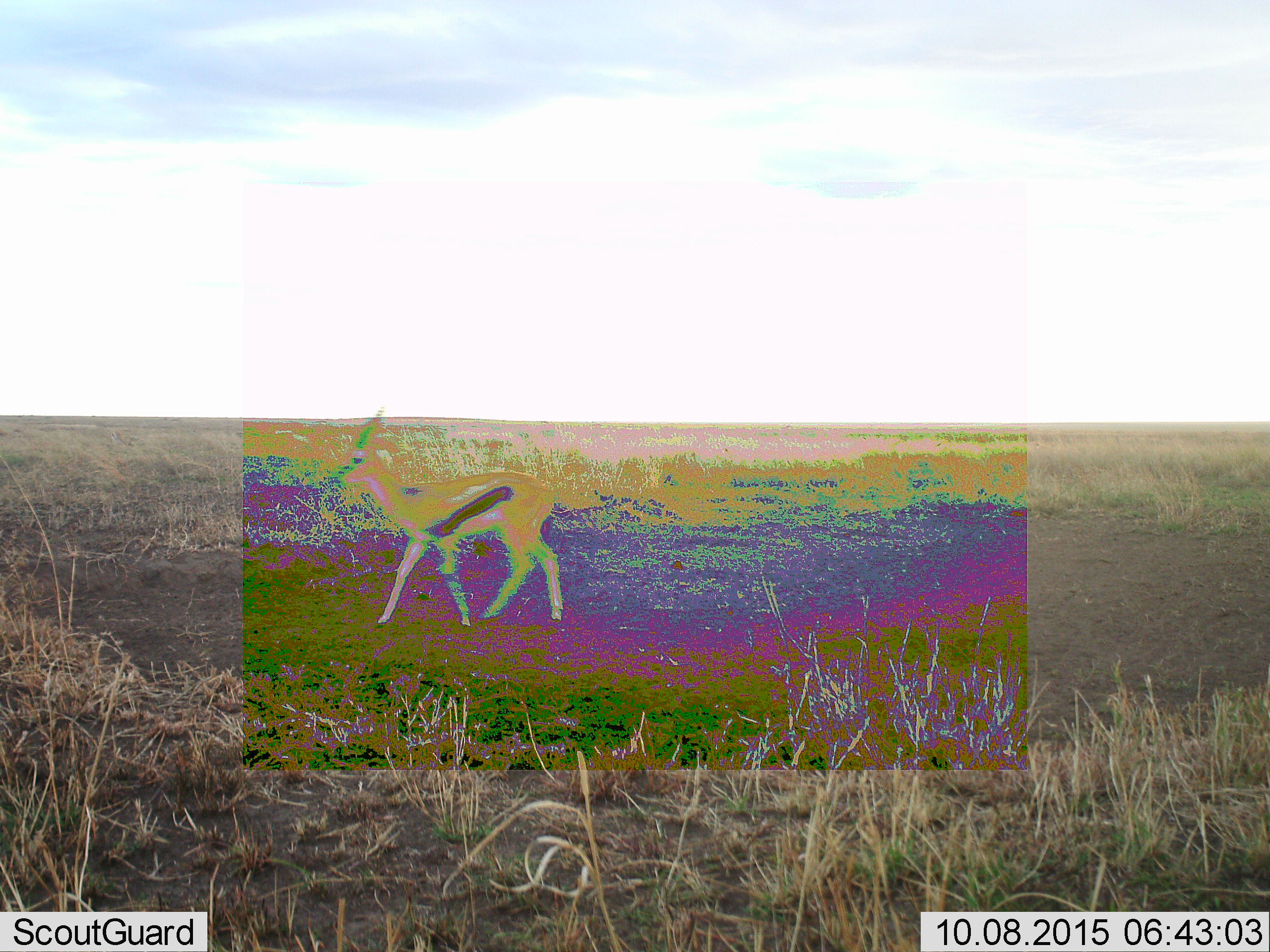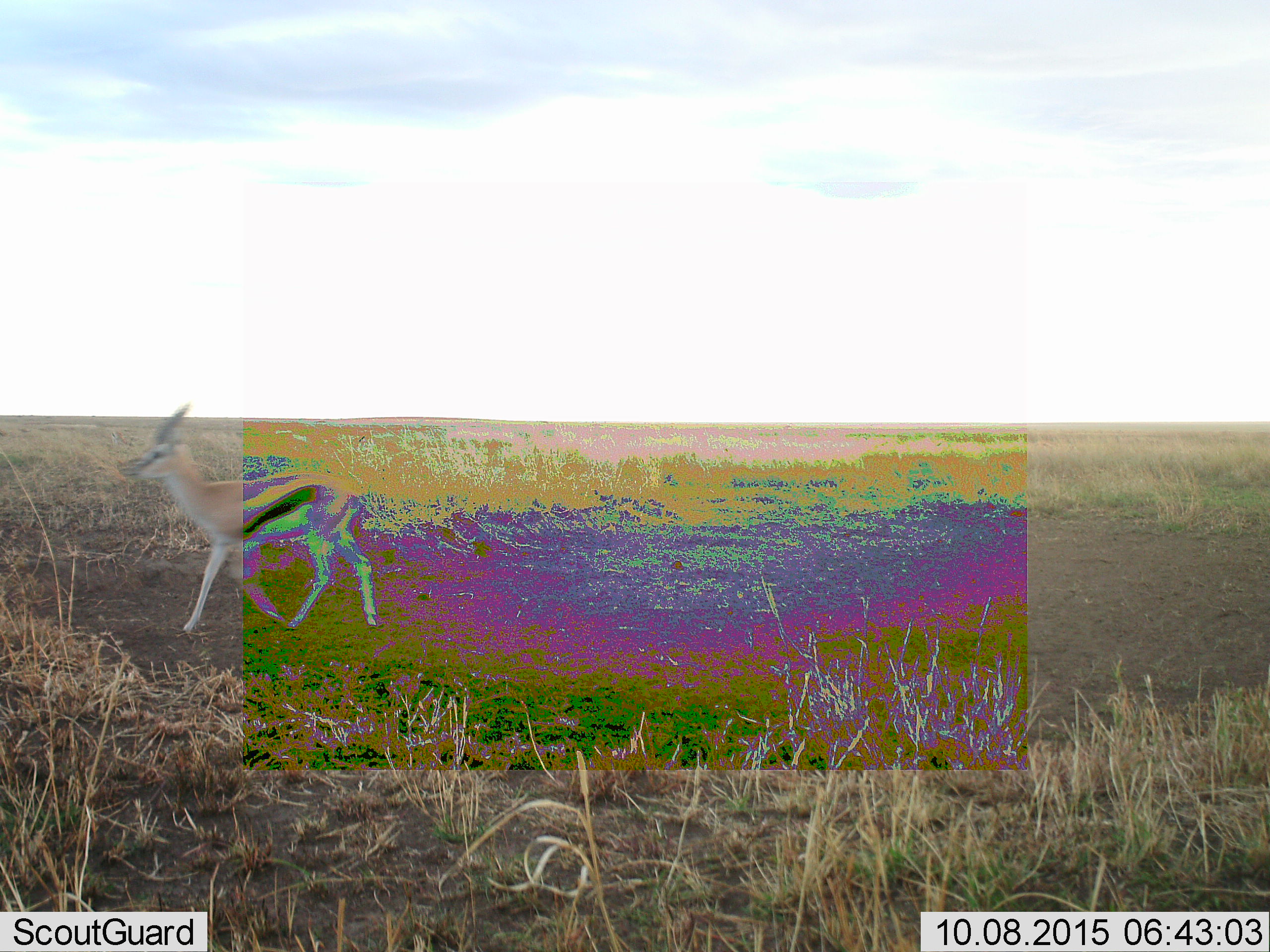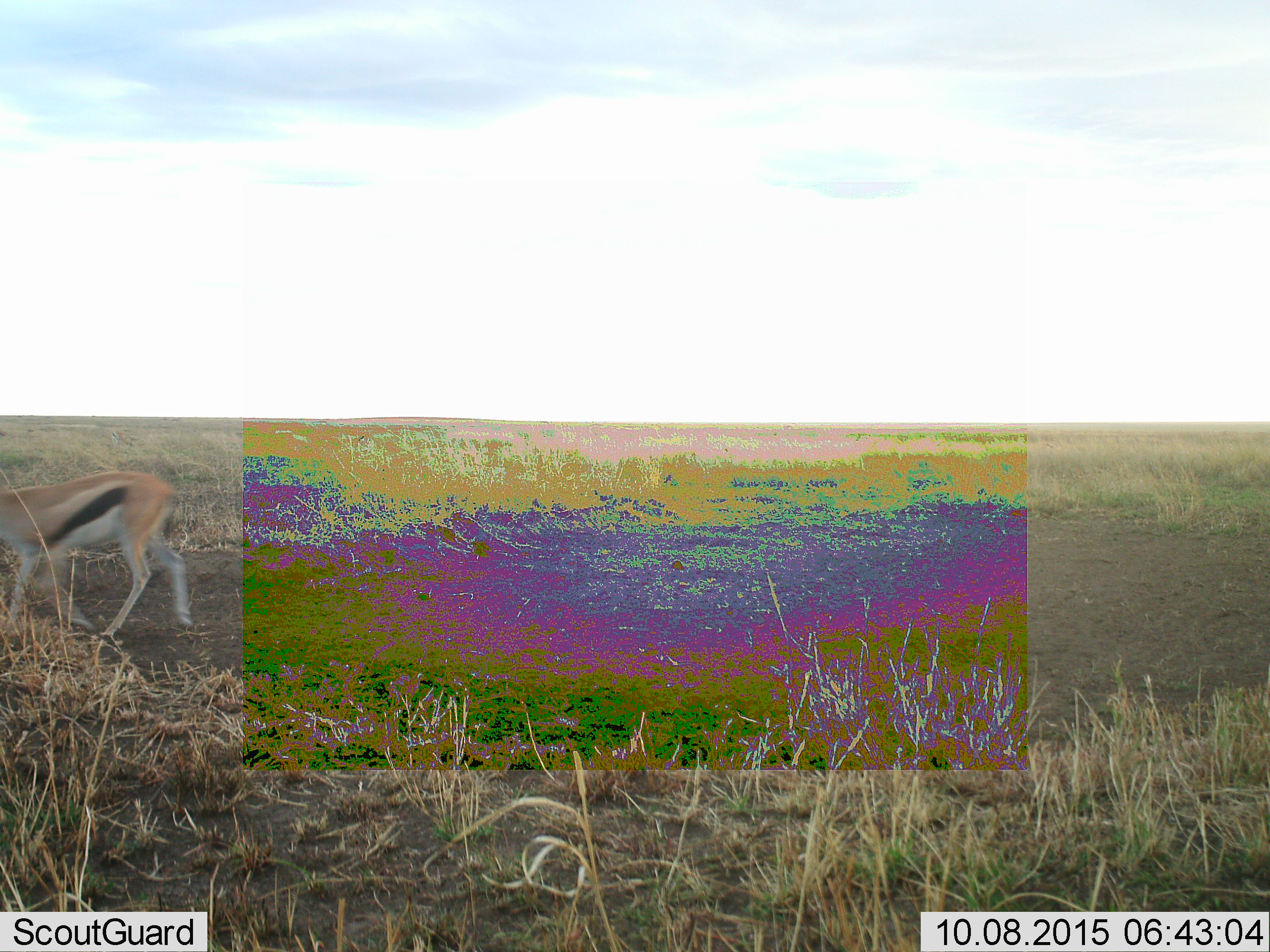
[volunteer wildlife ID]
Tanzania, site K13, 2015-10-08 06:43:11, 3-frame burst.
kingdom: Animalia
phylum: Chordata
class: Mammalia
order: Artiodactyla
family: Bovidae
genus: Eudorcas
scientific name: Eudorcas thomsonii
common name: thomson's gazelle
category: gazellethomsons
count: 1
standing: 22%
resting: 0%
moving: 78%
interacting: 0%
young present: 0%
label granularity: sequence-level